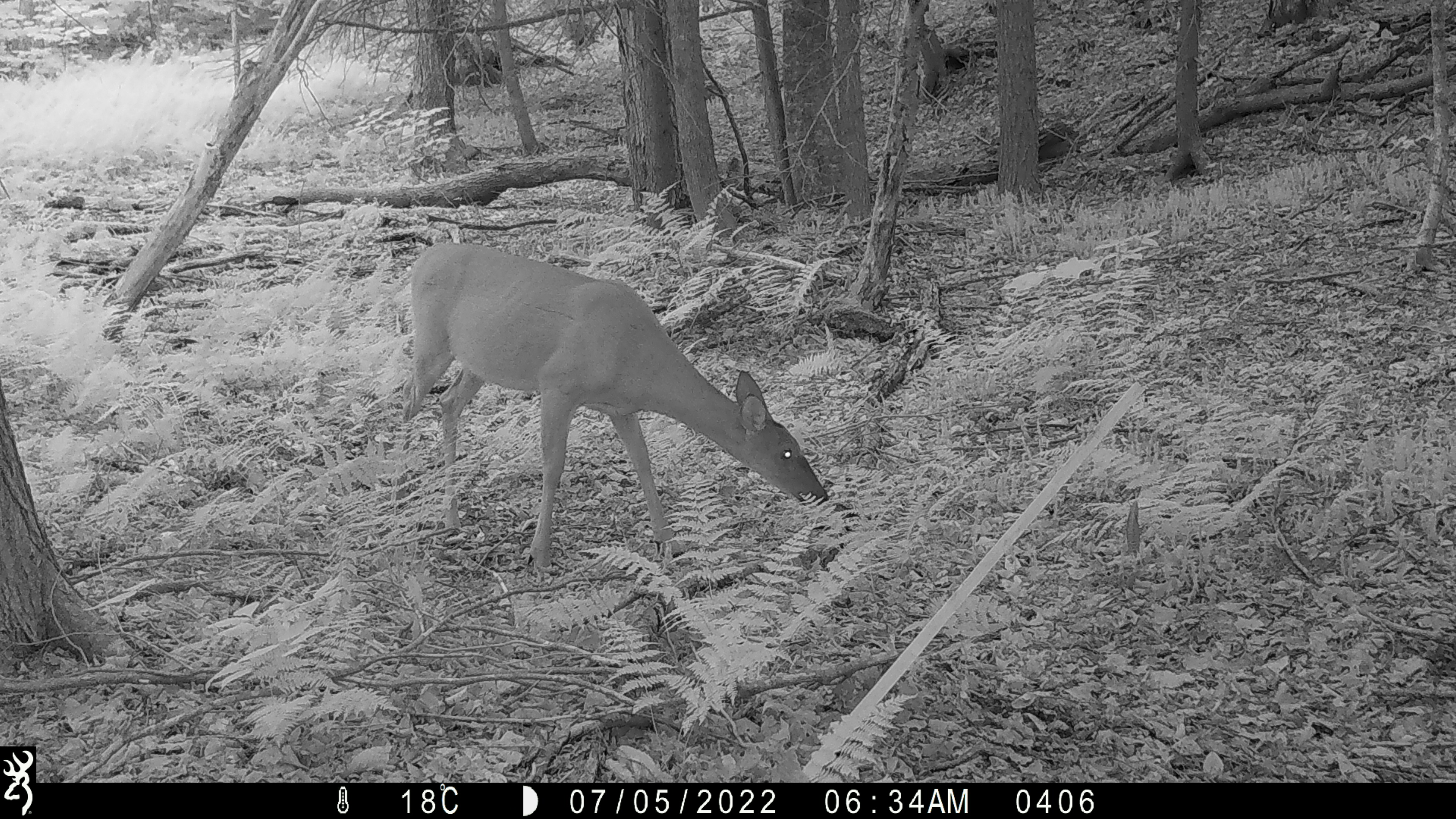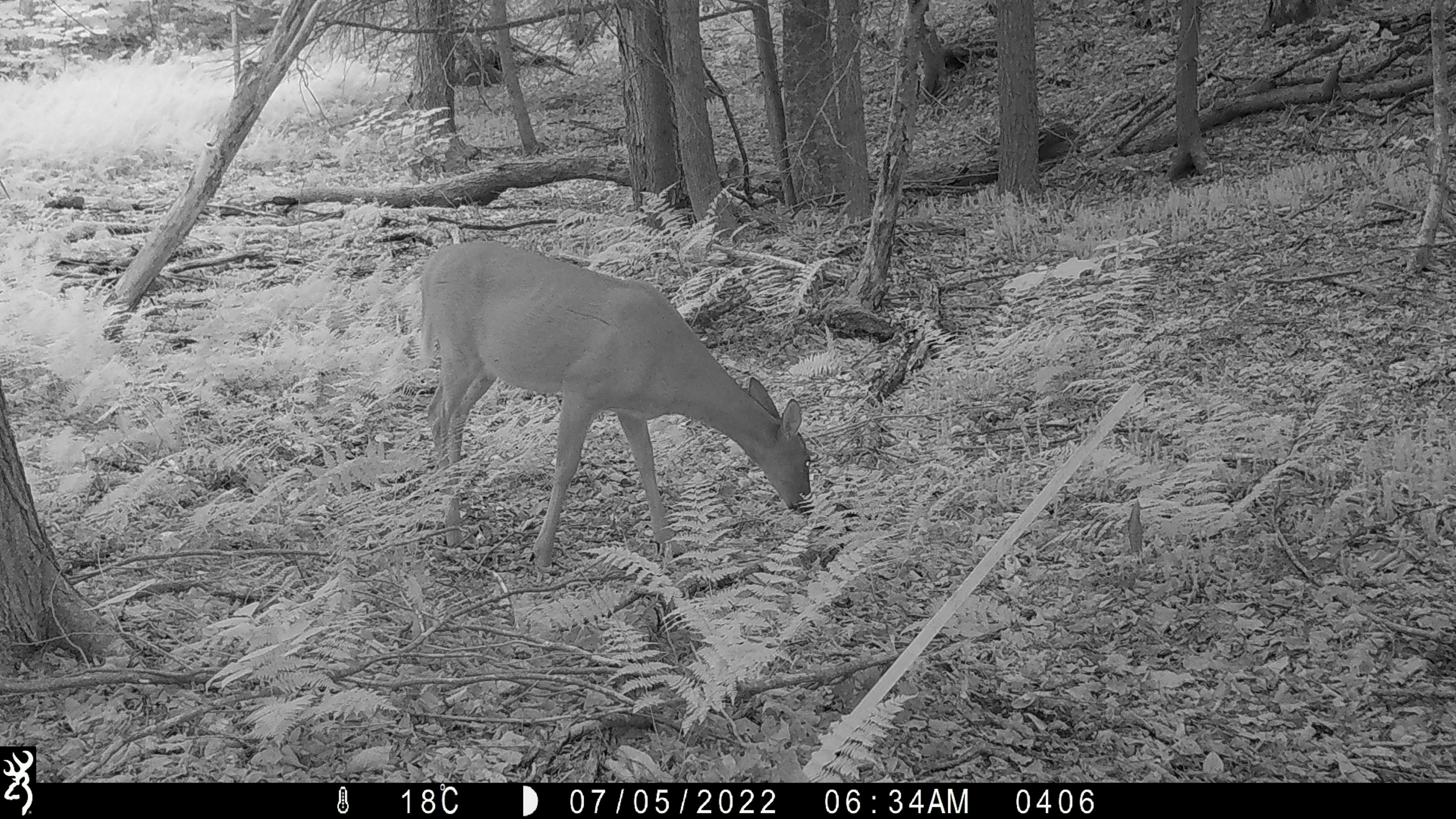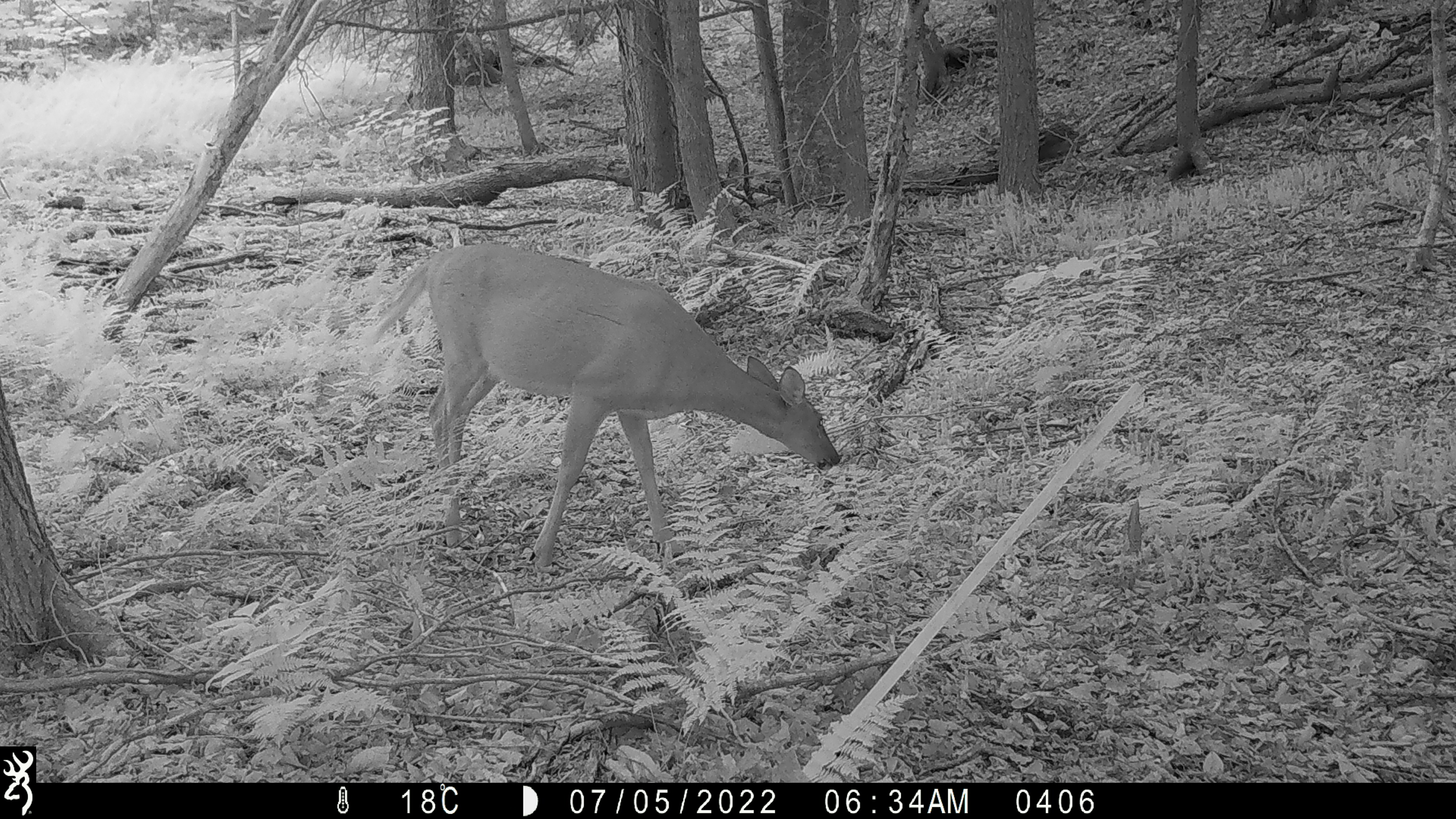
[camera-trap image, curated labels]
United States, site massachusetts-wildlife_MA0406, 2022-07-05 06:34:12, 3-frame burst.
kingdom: Animalia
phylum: Chordata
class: Mammalia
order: Artiodactyla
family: Cervidae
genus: Odocoileus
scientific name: Odocoileus virginianus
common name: white-tailed deer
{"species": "white-tailed deer (Odocoileus virginianus)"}